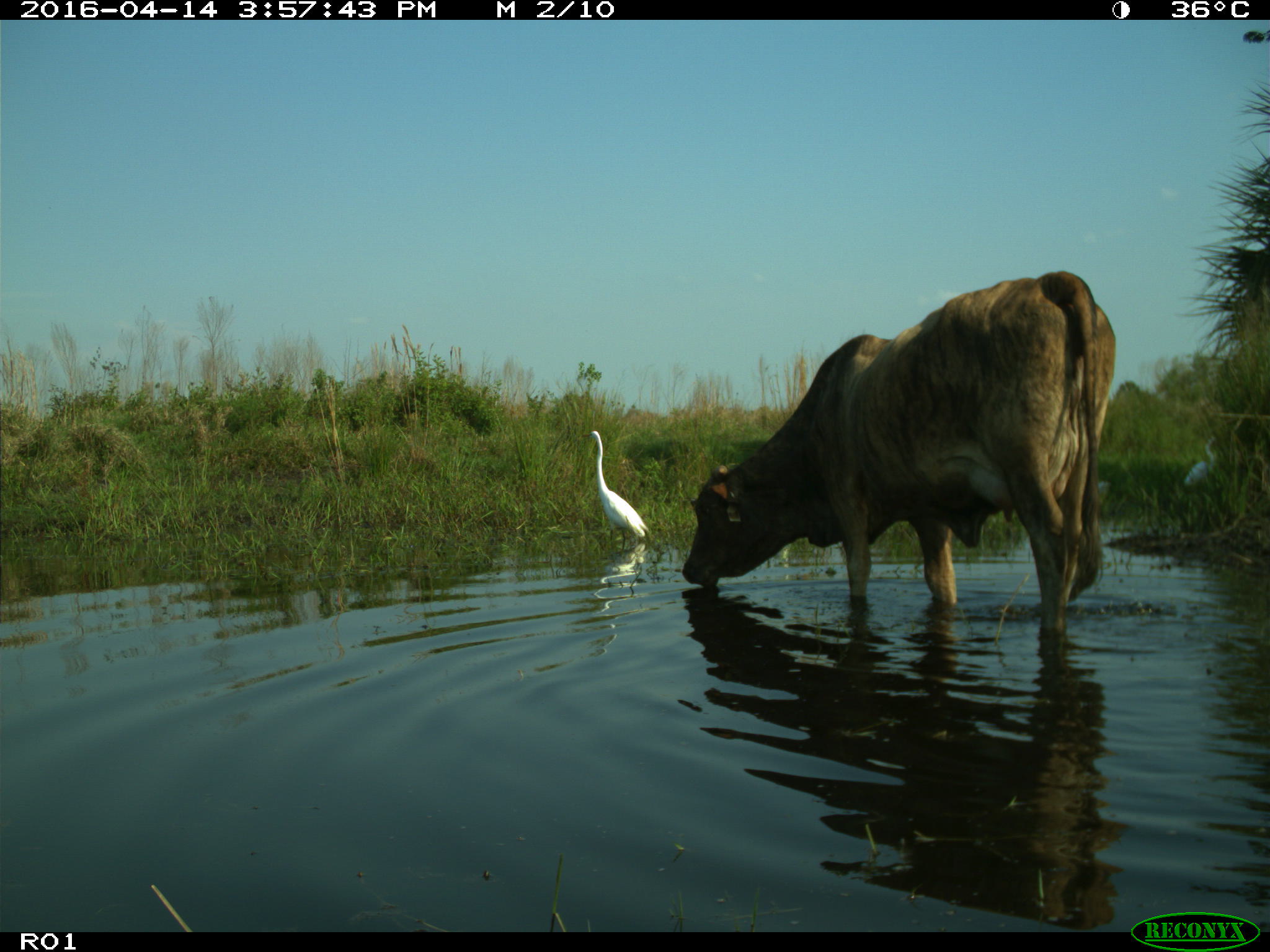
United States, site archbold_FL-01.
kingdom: Animalia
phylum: Chordata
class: Mammalia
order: Artiodactyla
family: Bovidae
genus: Bos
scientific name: Bos taurus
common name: domestic cow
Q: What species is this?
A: Bos taurus (domestic cow).